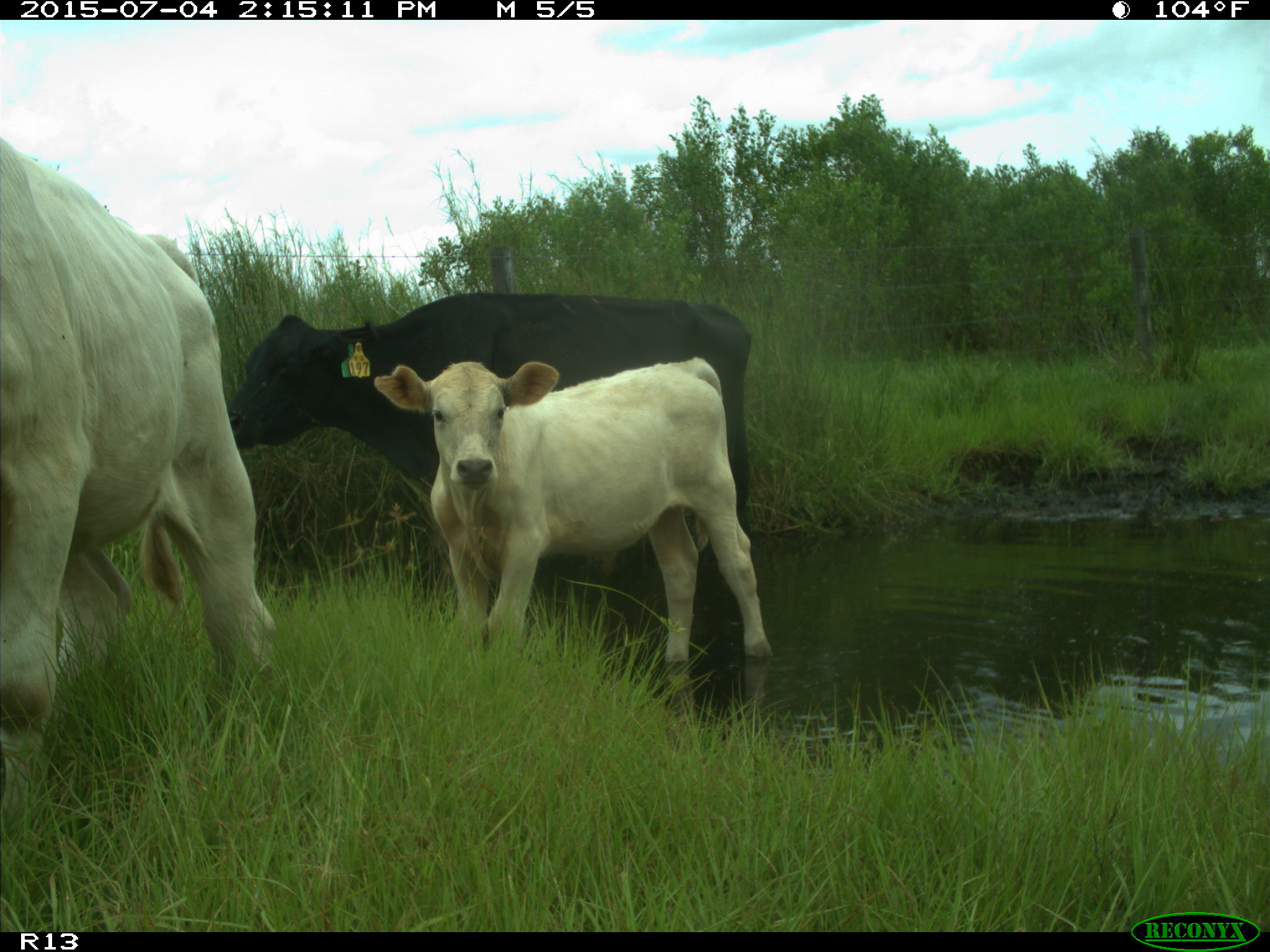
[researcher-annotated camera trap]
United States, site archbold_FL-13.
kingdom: Animalia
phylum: Chordata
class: Mammalia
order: Artiodactyla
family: Bovidae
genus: Bos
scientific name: Bos taurus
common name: domestic cow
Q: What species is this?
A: Bos taurus (domestic cow).